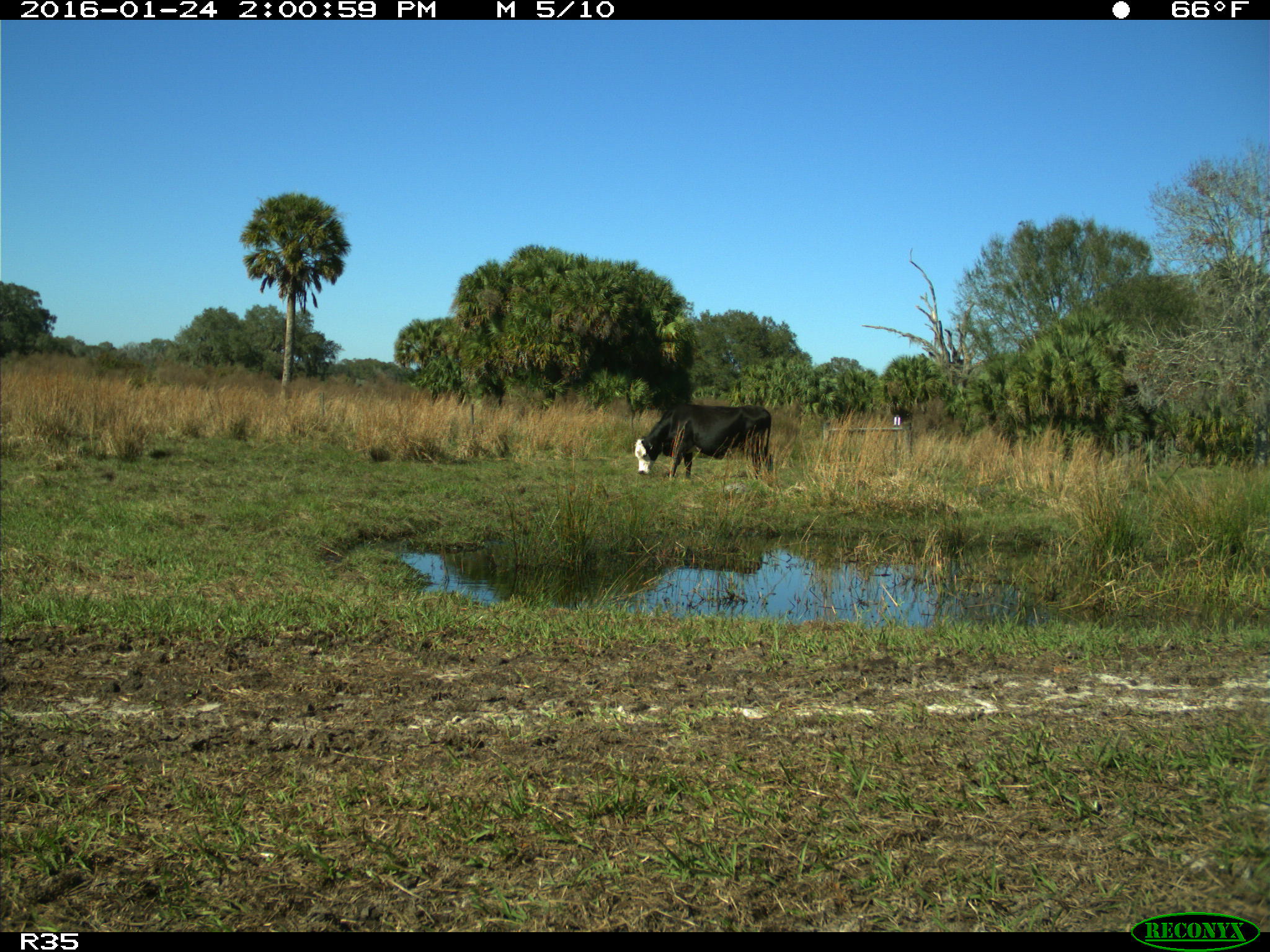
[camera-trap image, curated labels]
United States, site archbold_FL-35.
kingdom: Animalia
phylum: Chordata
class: Mammalia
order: Artiodactyla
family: Bovidae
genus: Bos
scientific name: Bos taurus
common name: domestic cow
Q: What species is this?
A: Bos taurus (domestic cow).